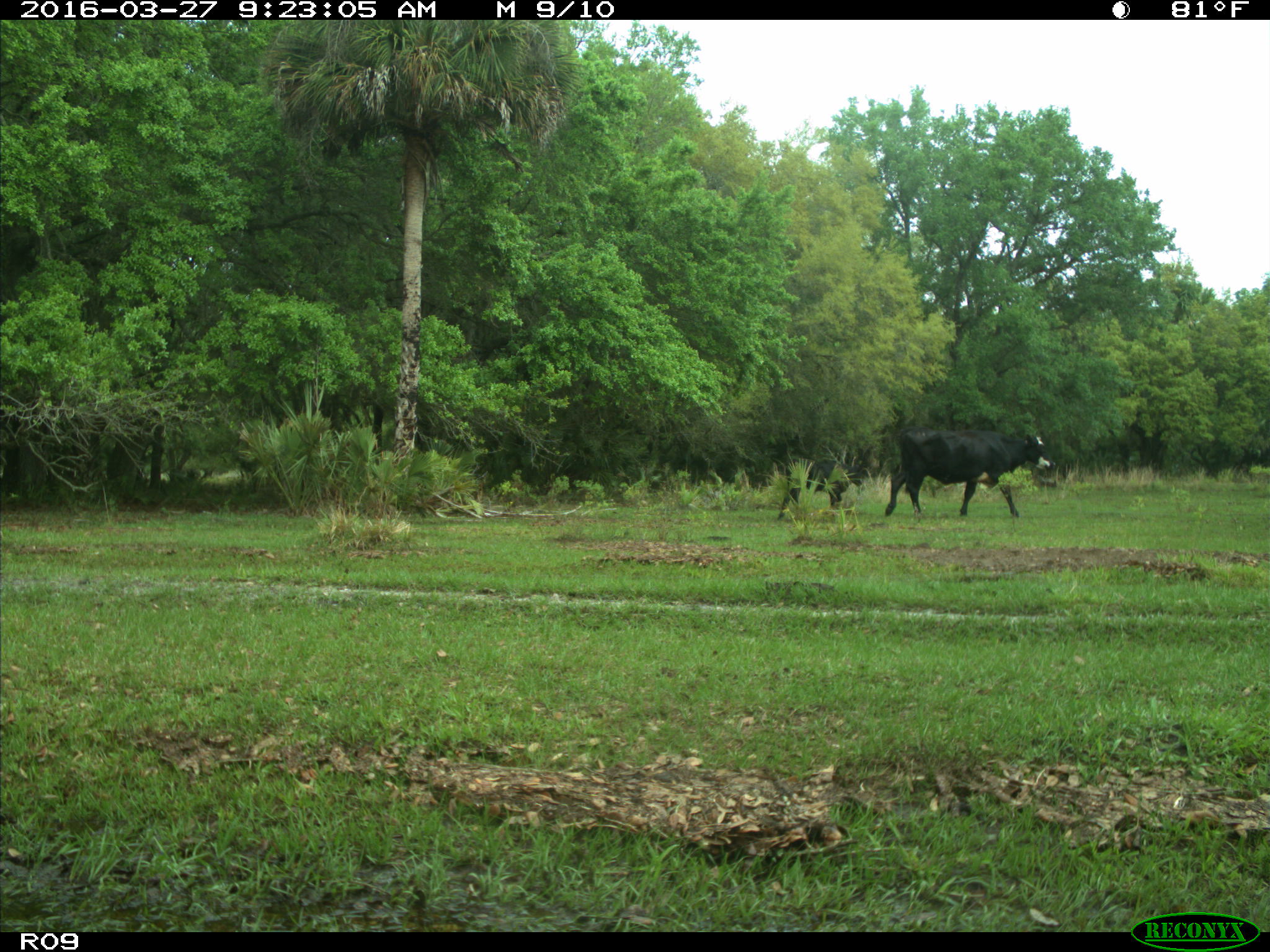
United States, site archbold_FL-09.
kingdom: Animalia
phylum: Chordata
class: Mammalia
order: Artiodactyla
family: Bovidae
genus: Bos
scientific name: Bos taurus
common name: domestic cow